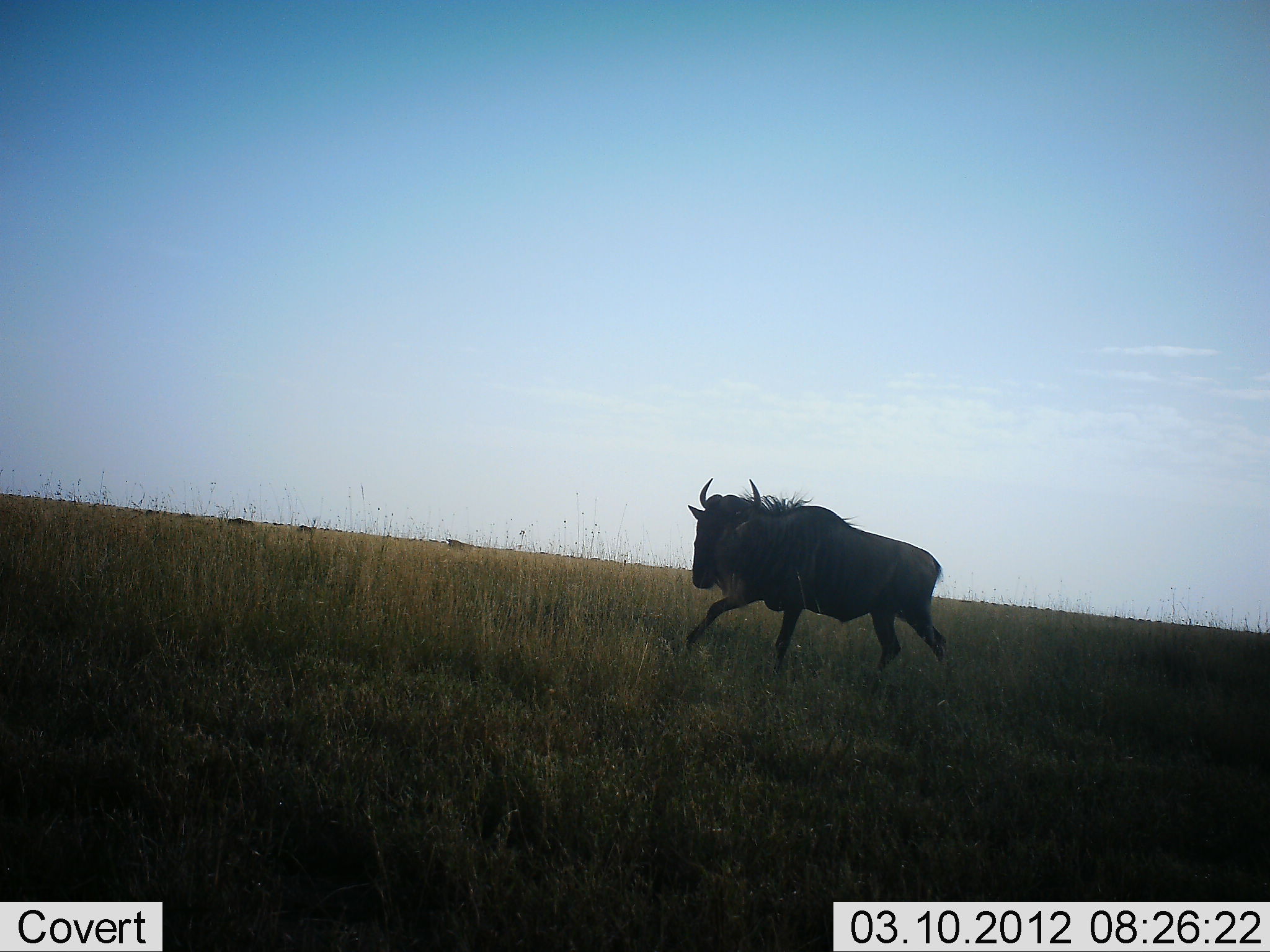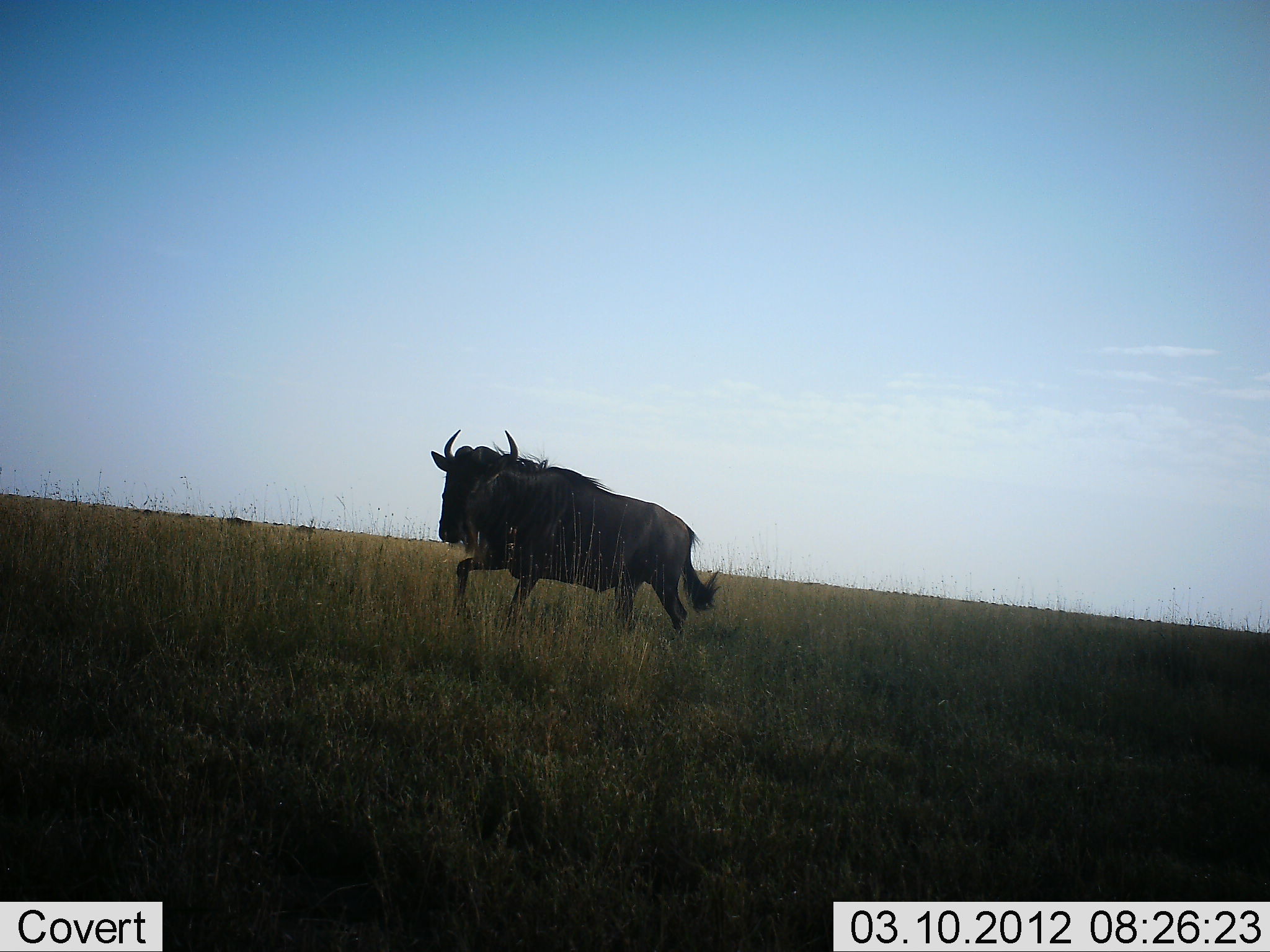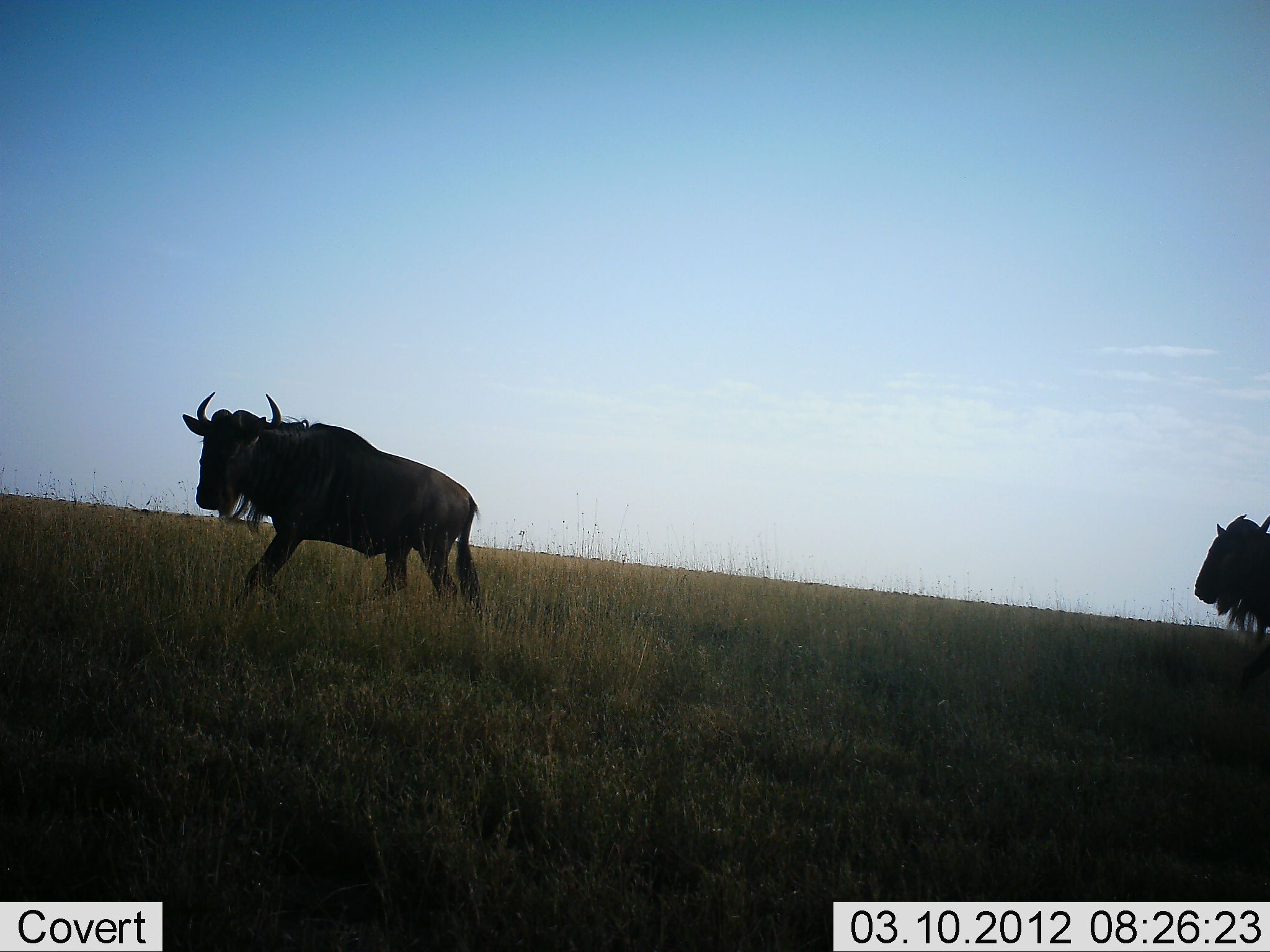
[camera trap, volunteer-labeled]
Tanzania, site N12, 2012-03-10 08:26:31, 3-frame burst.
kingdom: Animalia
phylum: Chordata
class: Mammalia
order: Artiodactyla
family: Bovidae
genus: Connochaetes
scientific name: Connochaetes taurinus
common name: blue wildebeest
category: wildebeest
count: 2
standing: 3%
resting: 0%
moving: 100%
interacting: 0%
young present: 0%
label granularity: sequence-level